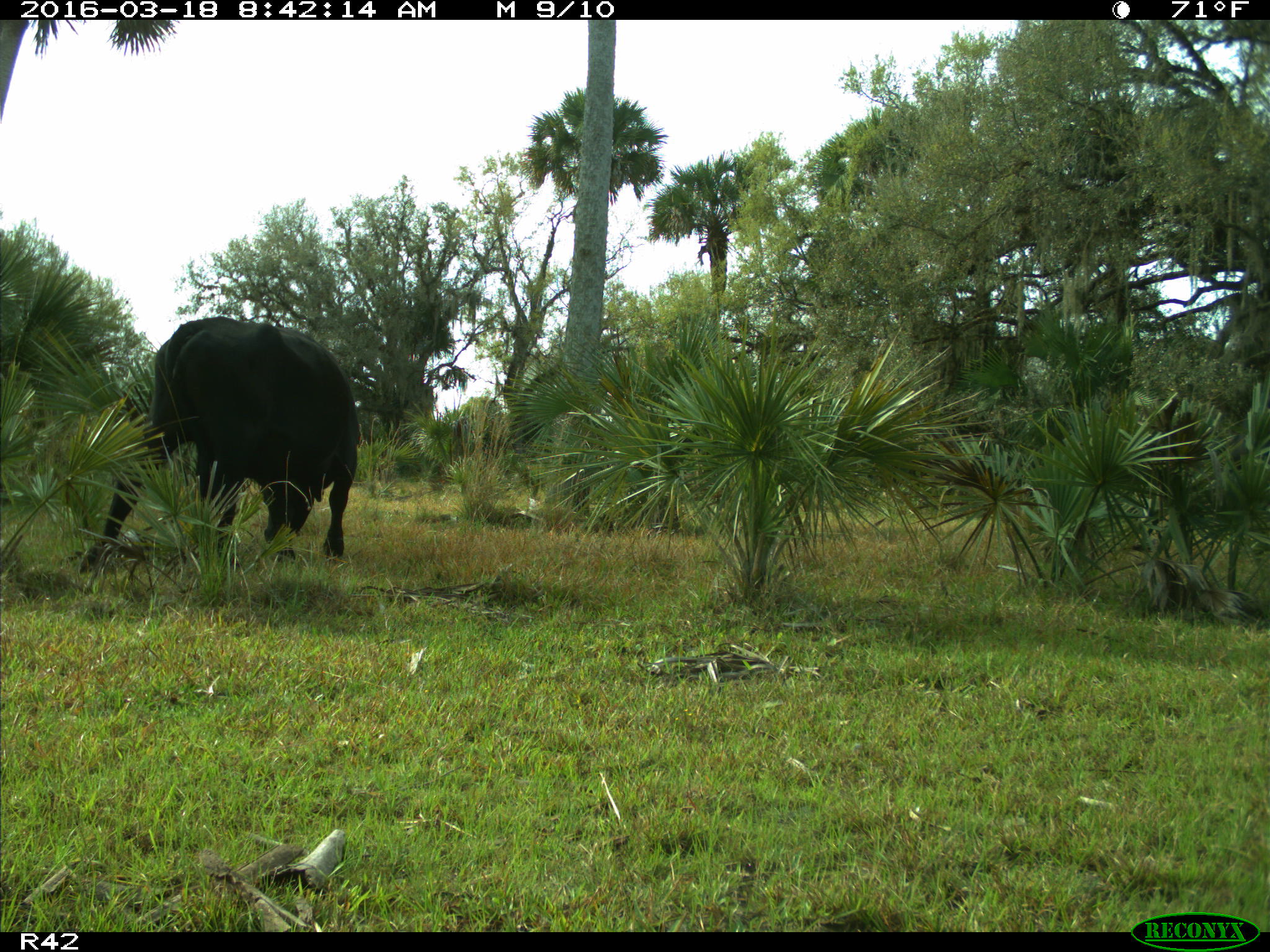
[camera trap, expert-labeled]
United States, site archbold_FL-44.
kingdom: Animalia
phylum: Chordata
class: Mammalia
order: Artiodactyla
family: Bovidae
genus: Bos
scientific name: Bos taurus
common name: domestic cow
Bos taurus (domestic cow).